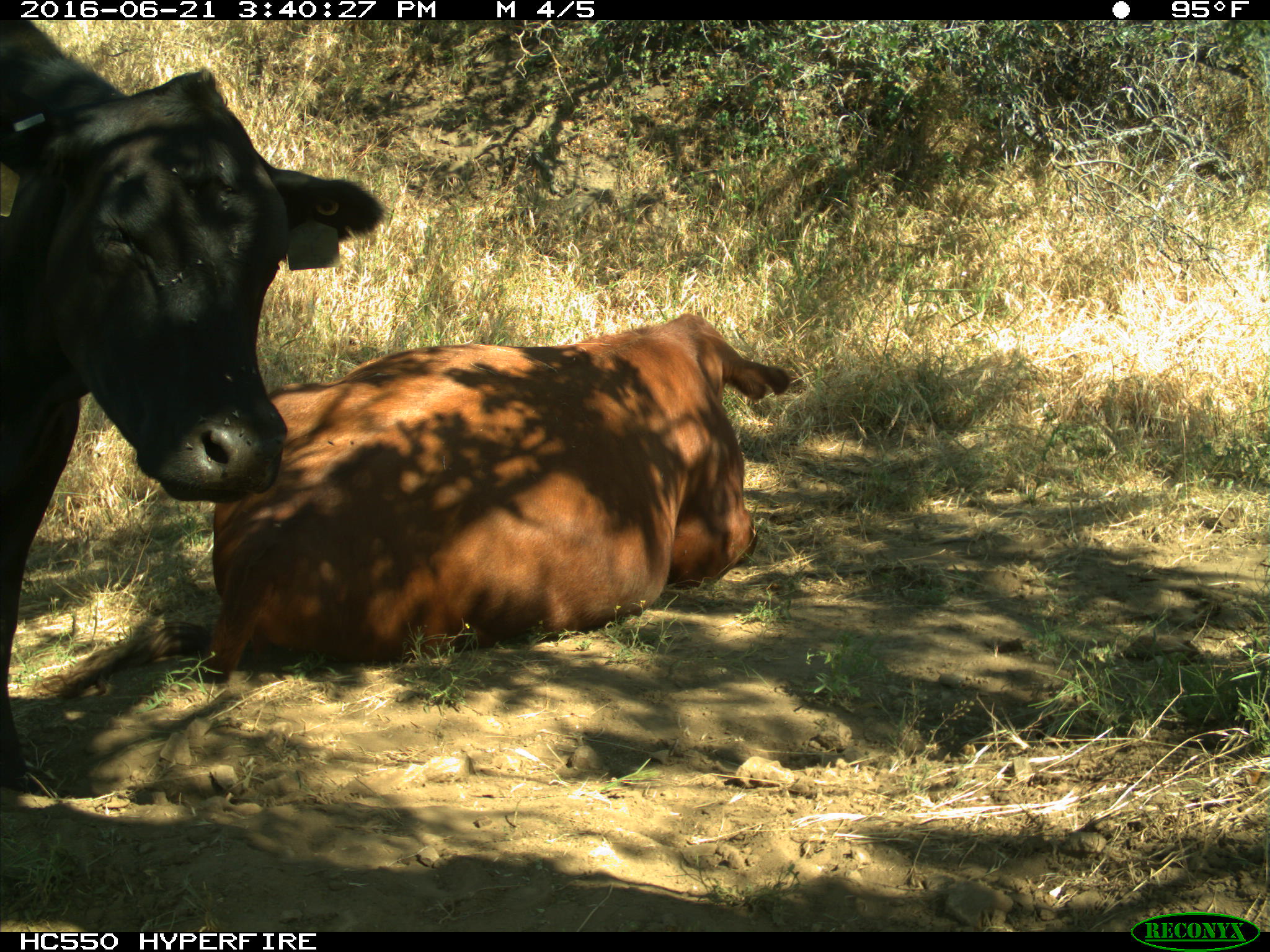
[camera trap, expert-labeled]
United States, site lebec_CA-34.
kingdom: Animalia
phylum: Chordata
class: Mammalia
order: Artiodactyla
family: Bovidae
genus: Bos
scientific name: Bos taurus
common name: domestic cow